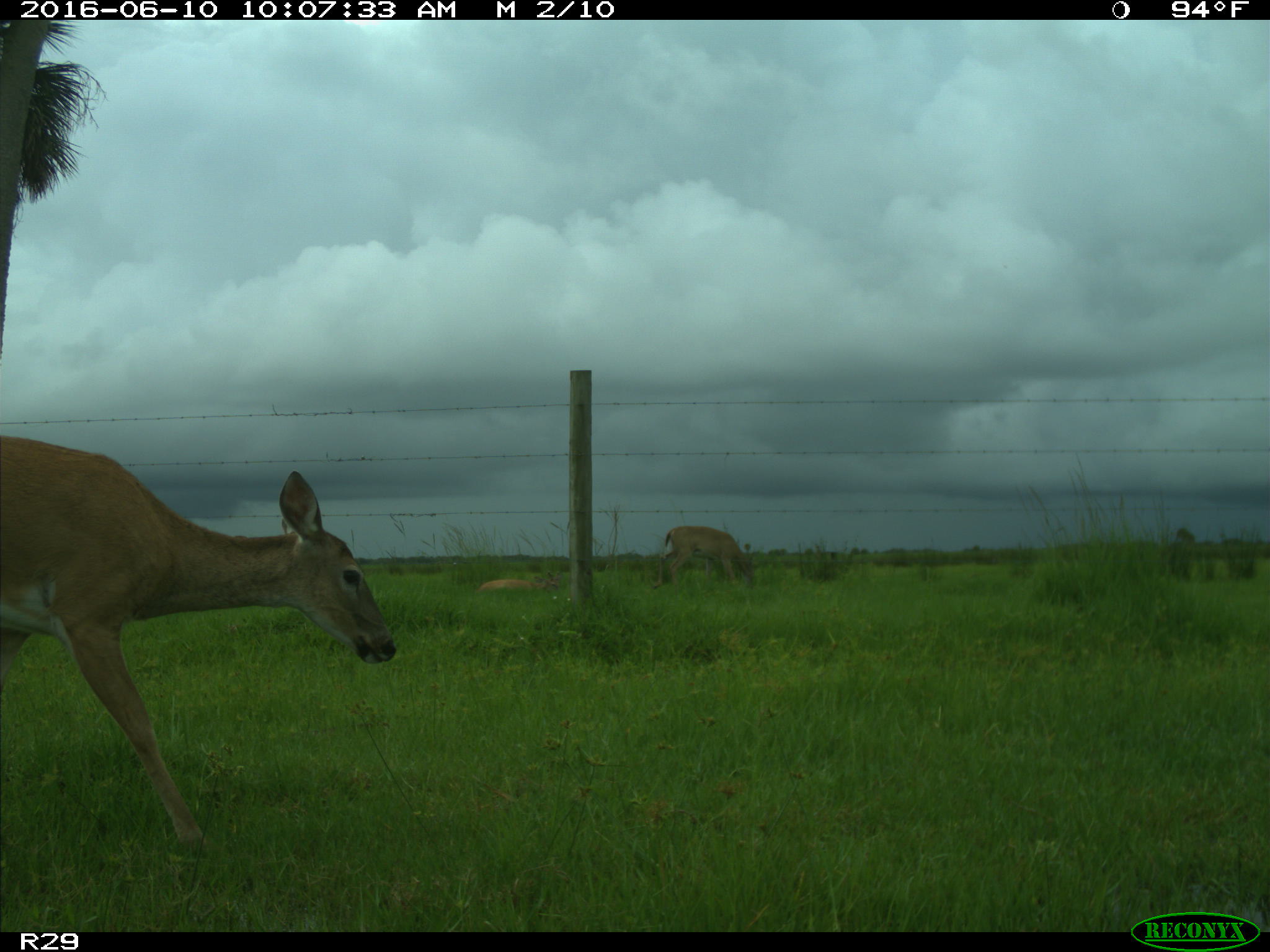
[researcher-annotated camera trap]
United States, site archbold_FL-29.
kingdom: Animalia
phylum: Chordata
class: Mammalia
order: Artiodactyla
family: Cervidae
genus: Odocoileus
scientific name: Odocoileus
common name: deer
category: unidentified deer